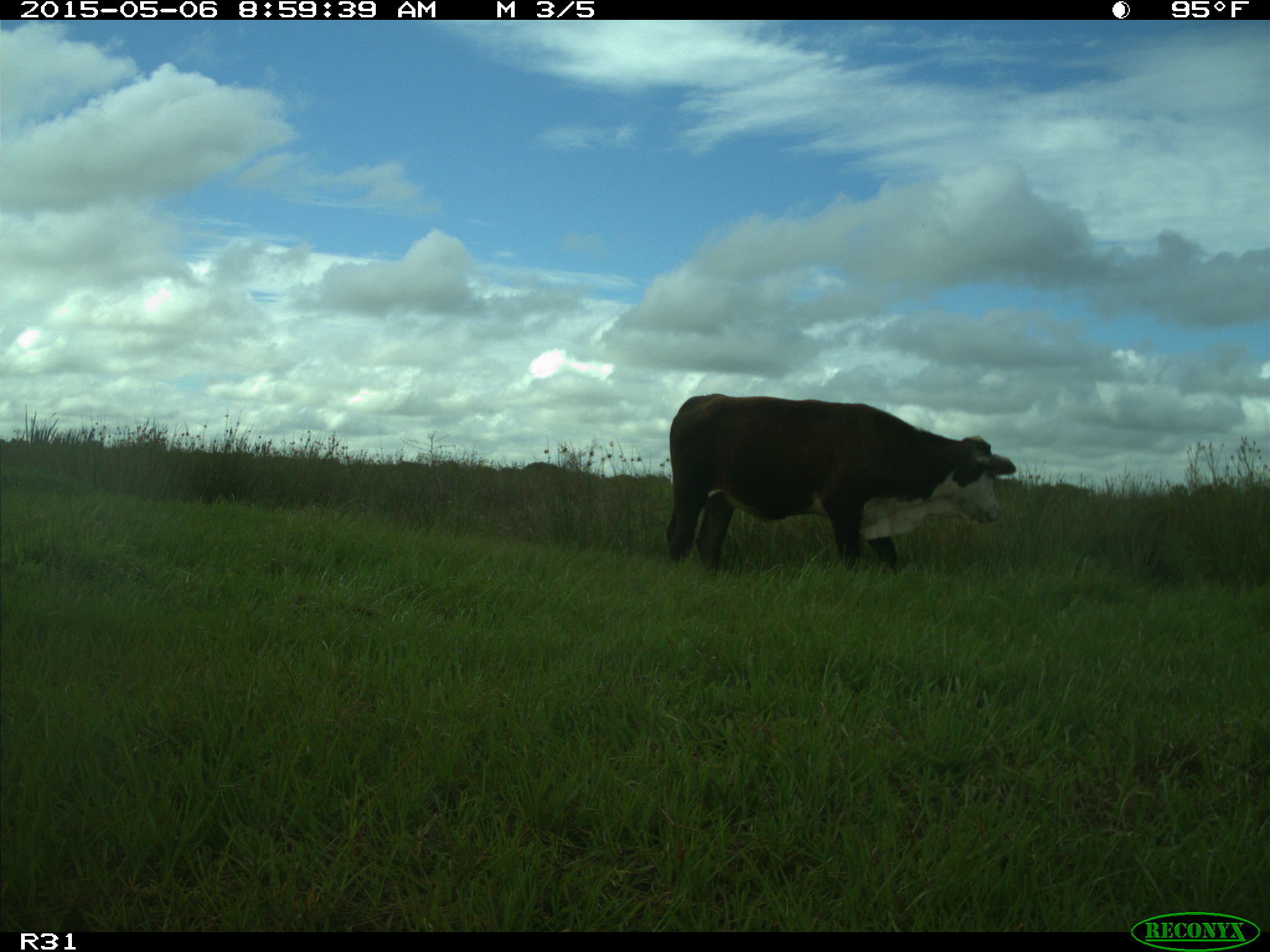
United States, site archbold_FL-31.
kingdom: Animalia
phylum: Chordata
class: Mammalia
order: Artiodactyla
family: Bovidae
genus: Bos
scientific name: Bos taurus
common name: domestic cow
Bos taurus (domestic cow).